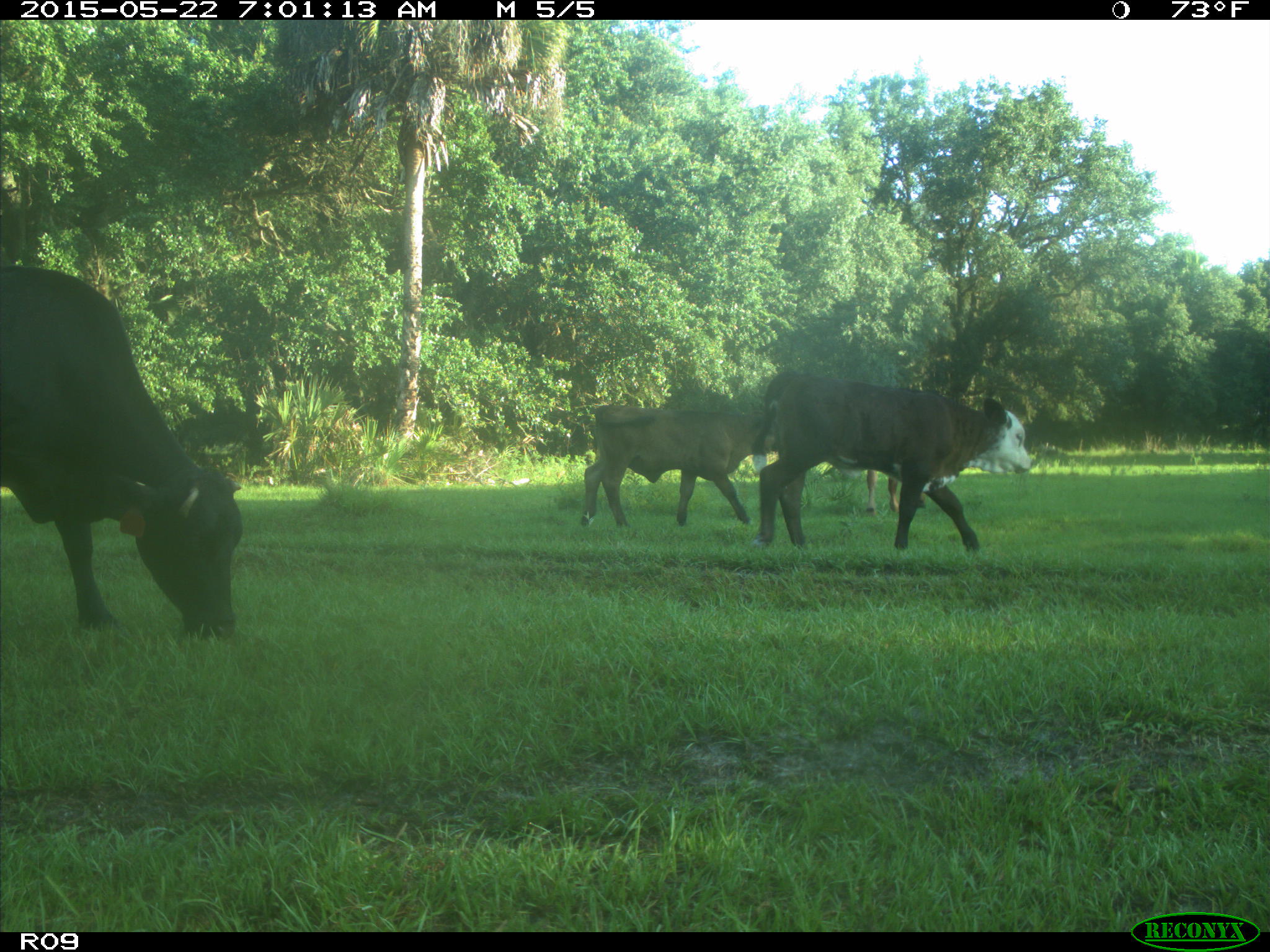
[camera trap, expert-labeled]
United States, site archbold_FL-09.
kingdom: Animalia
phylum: Chordata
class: Mammalia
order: Artiodactyla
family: Bovidae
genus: Bos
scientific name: Bos taurus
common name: domestic cow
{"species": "Bos taurus (domestic cow)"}